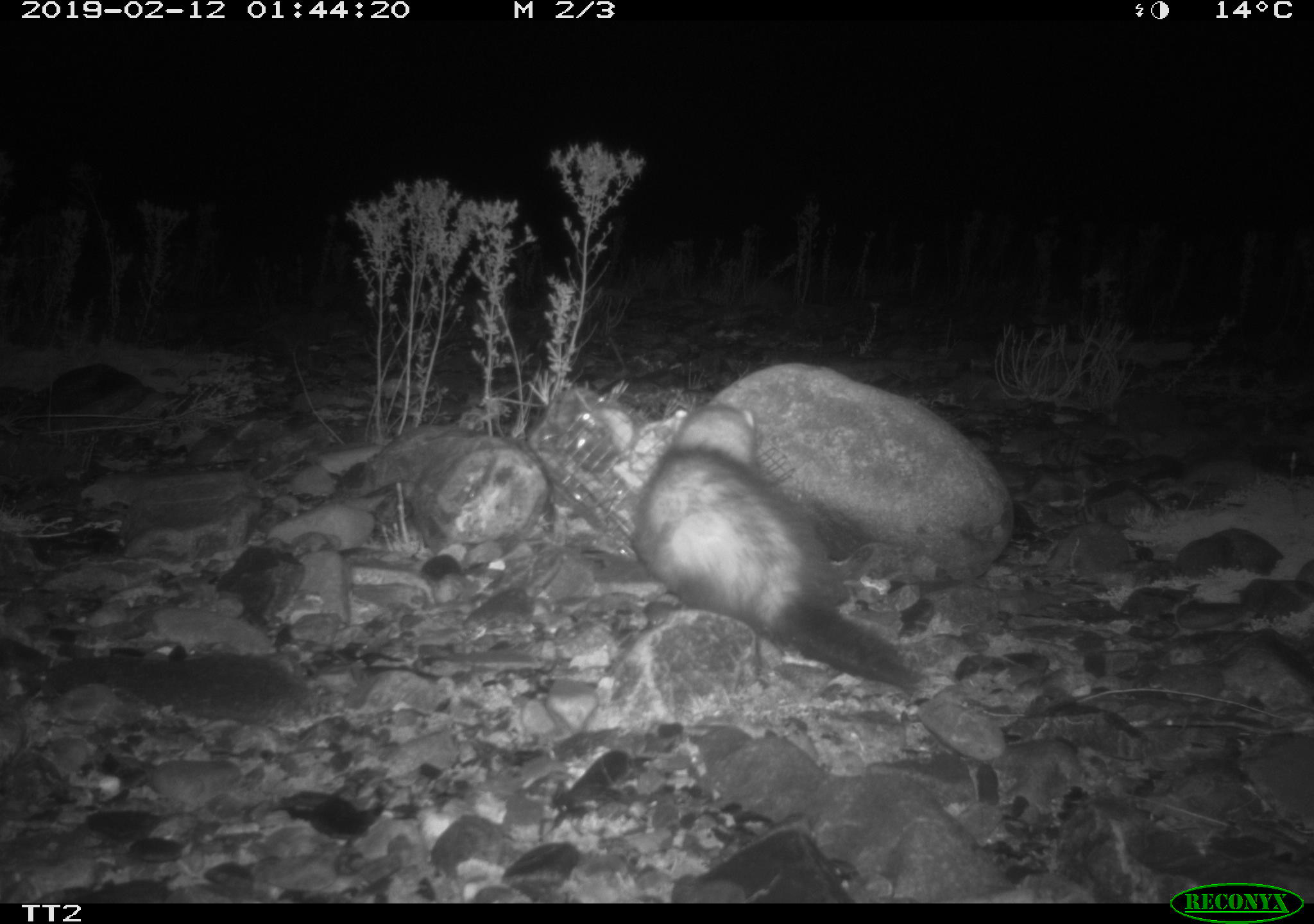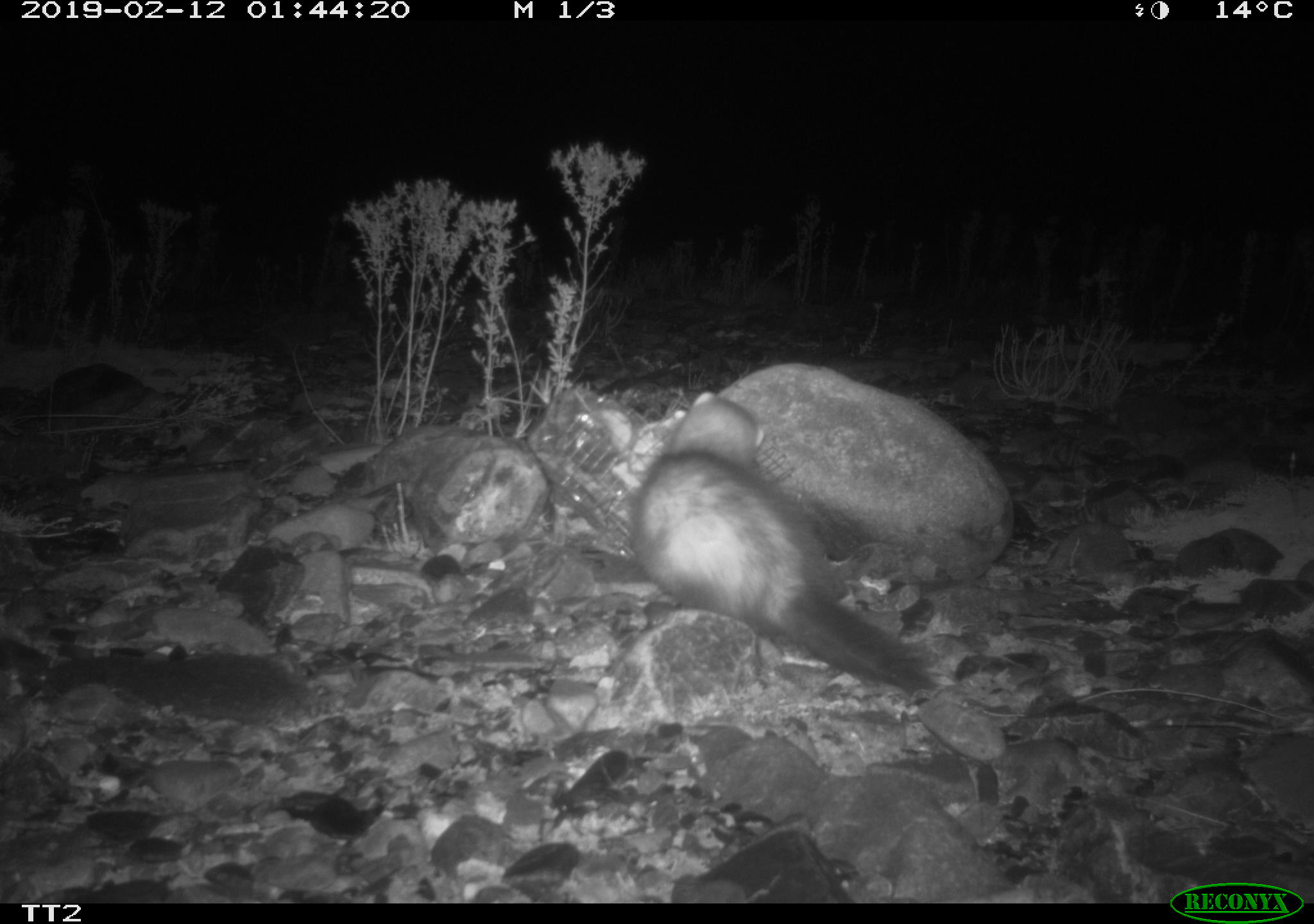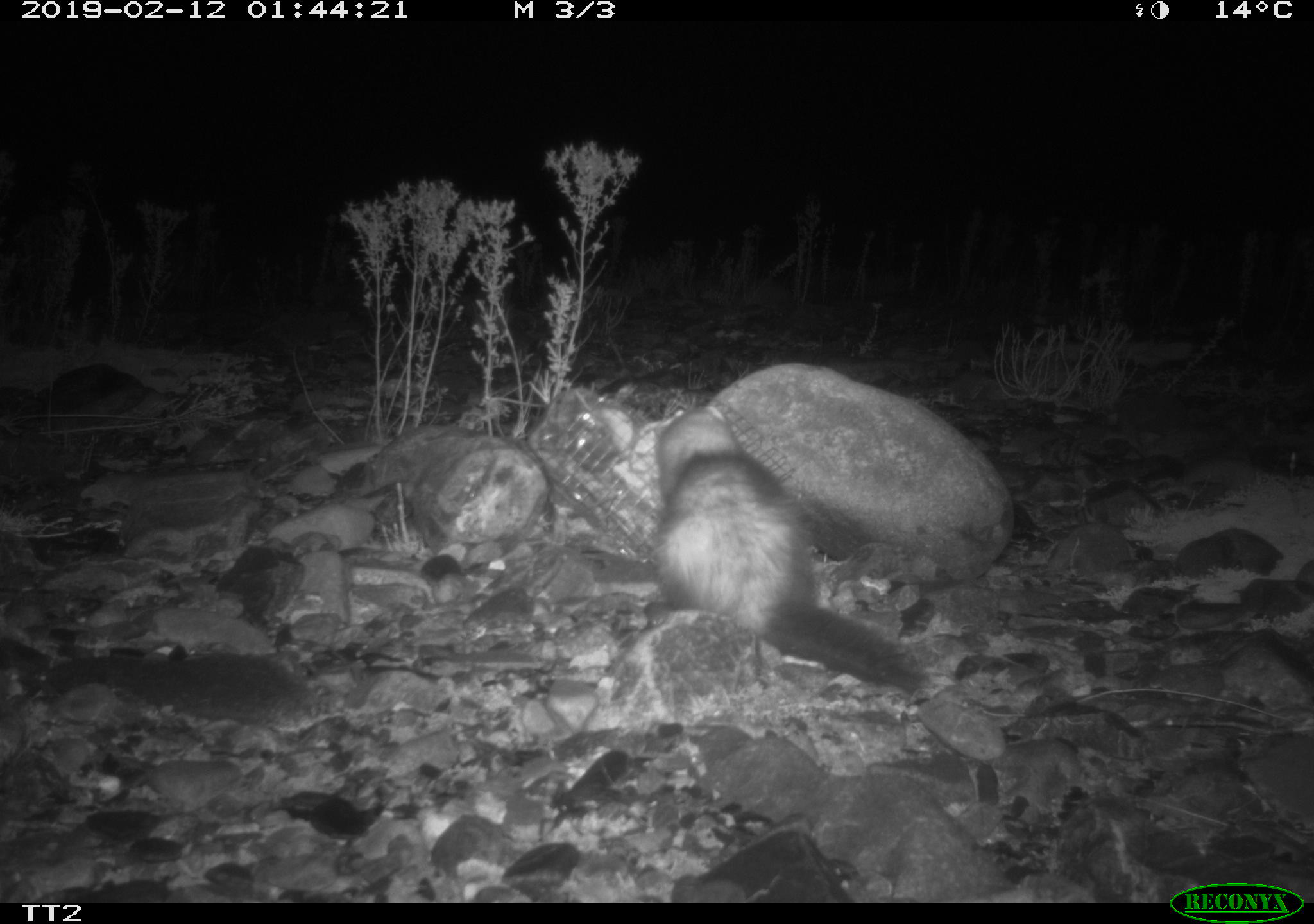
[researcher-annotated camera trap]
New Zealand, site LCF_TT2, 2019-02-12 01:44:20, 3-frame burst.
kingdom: Animalia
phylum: Chordata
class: Mammalia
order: Carnivora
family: Mustelidae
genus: Mustela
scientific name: Mustela furo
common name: ferret